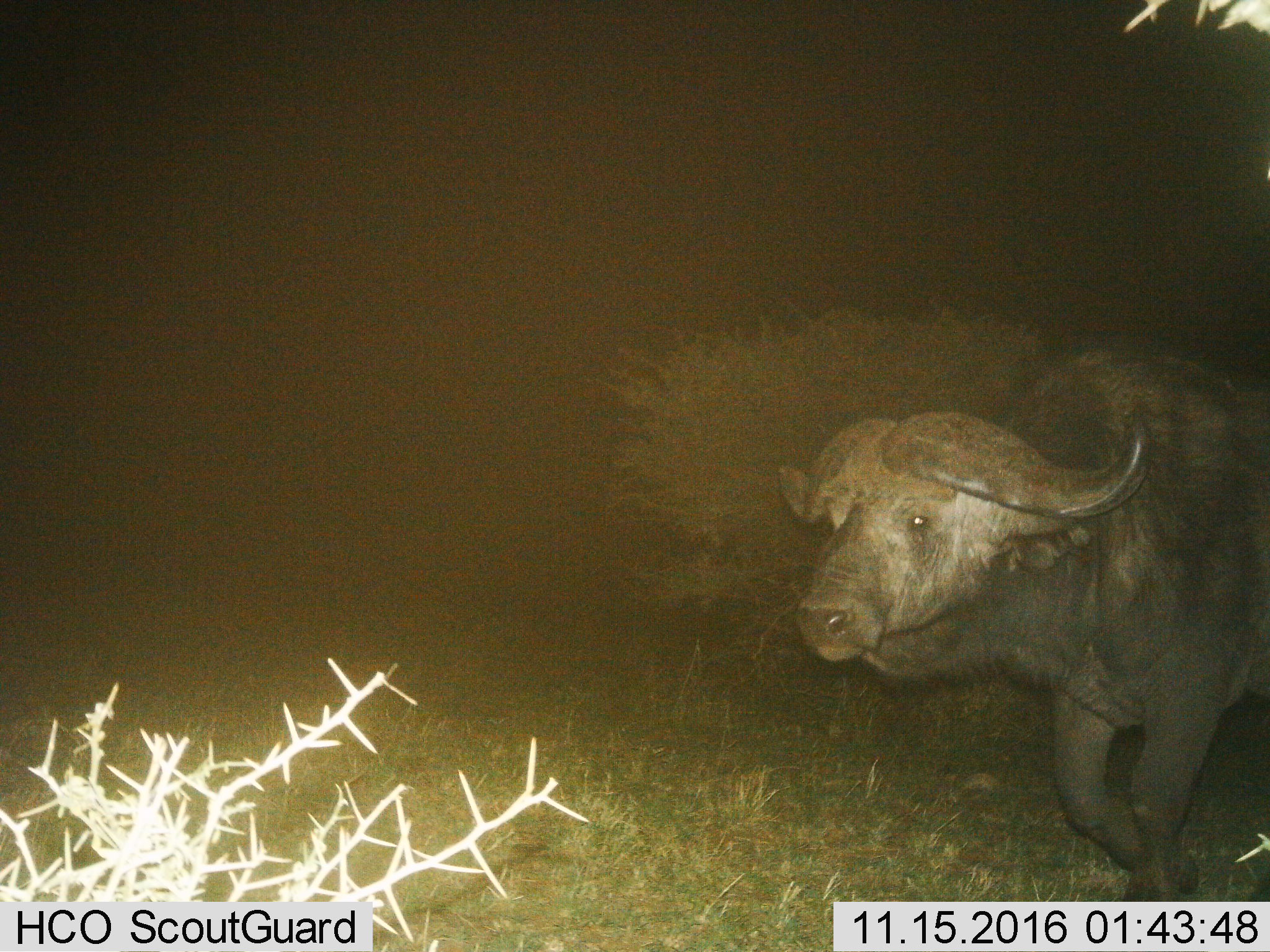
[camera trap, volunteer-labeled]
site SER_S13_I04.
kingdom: Animalia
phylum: Chordata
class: Mammalia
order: Artiodactyla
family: Bovidae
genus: Syncerus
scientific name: Syncerus caffer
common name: african buffalo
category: buffalo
Buffalo (african buffalo) (Syncerus caffer), count 1. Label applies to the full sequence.